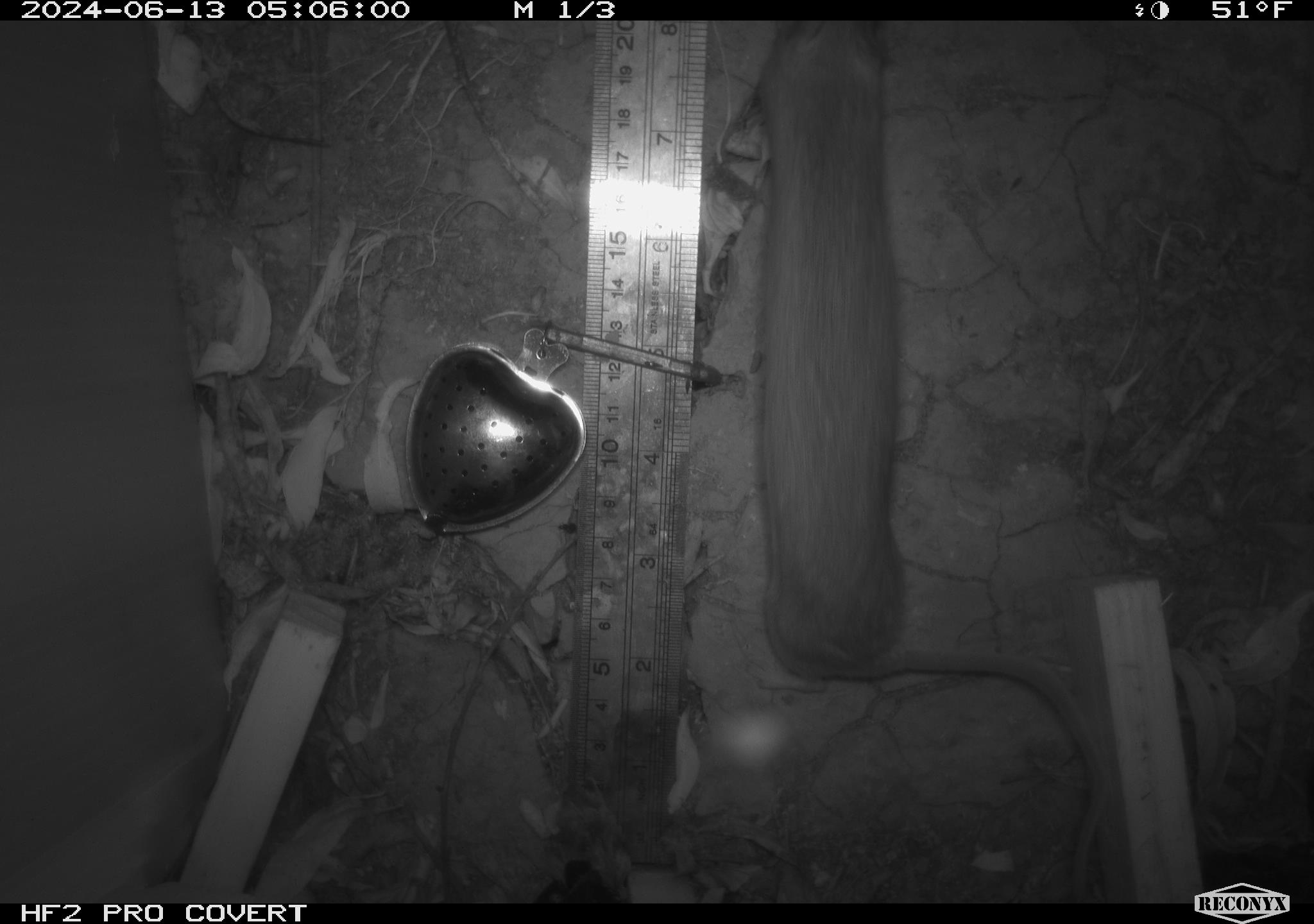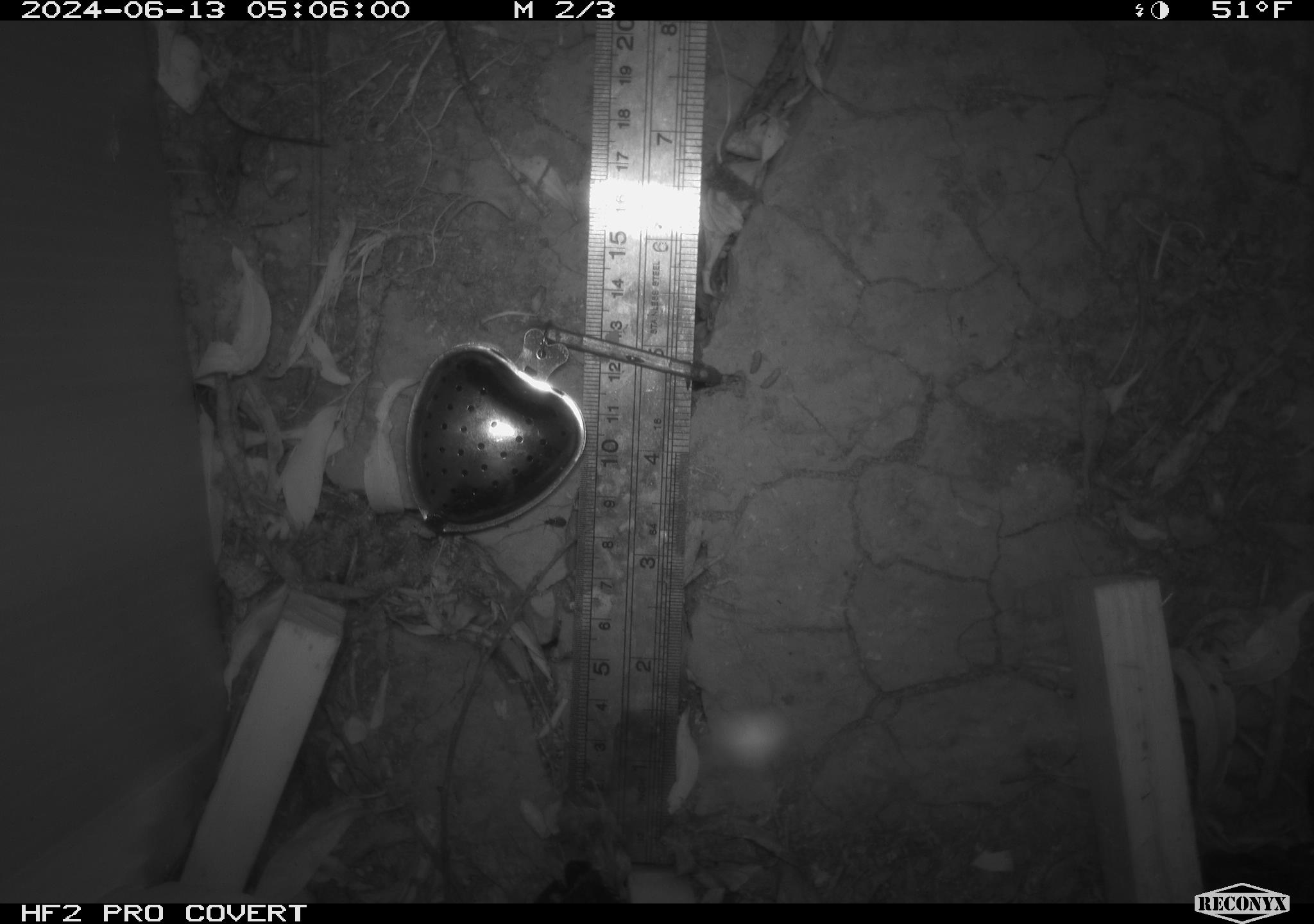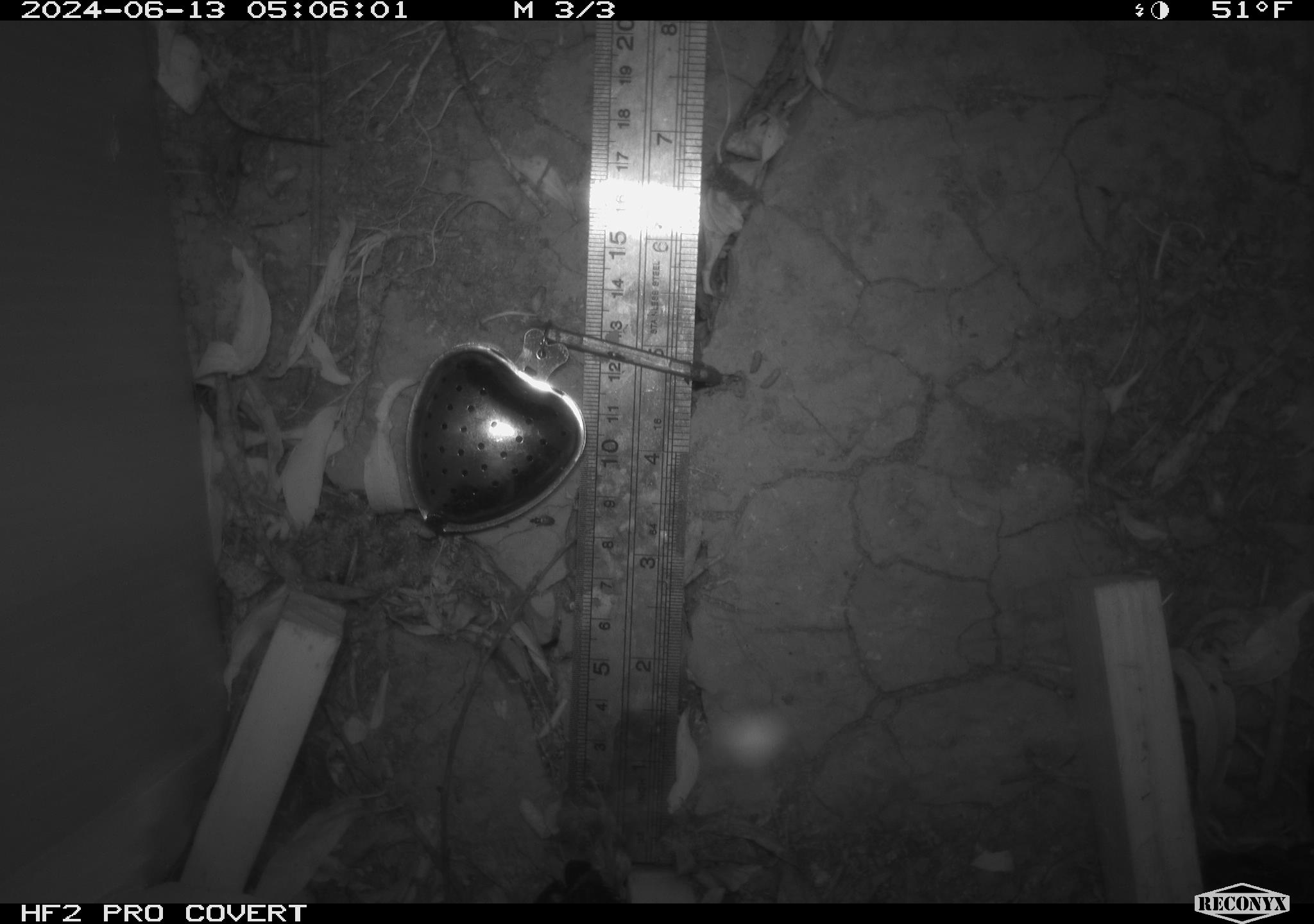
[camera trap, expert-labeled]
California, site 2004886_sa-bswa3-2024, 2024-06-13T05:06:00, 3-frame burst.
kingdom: Animalia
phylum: Chordata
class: Mammalia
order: Rodentia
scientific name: Rodentia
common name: mouse species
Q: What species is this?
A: Mouse species (Rodentia).